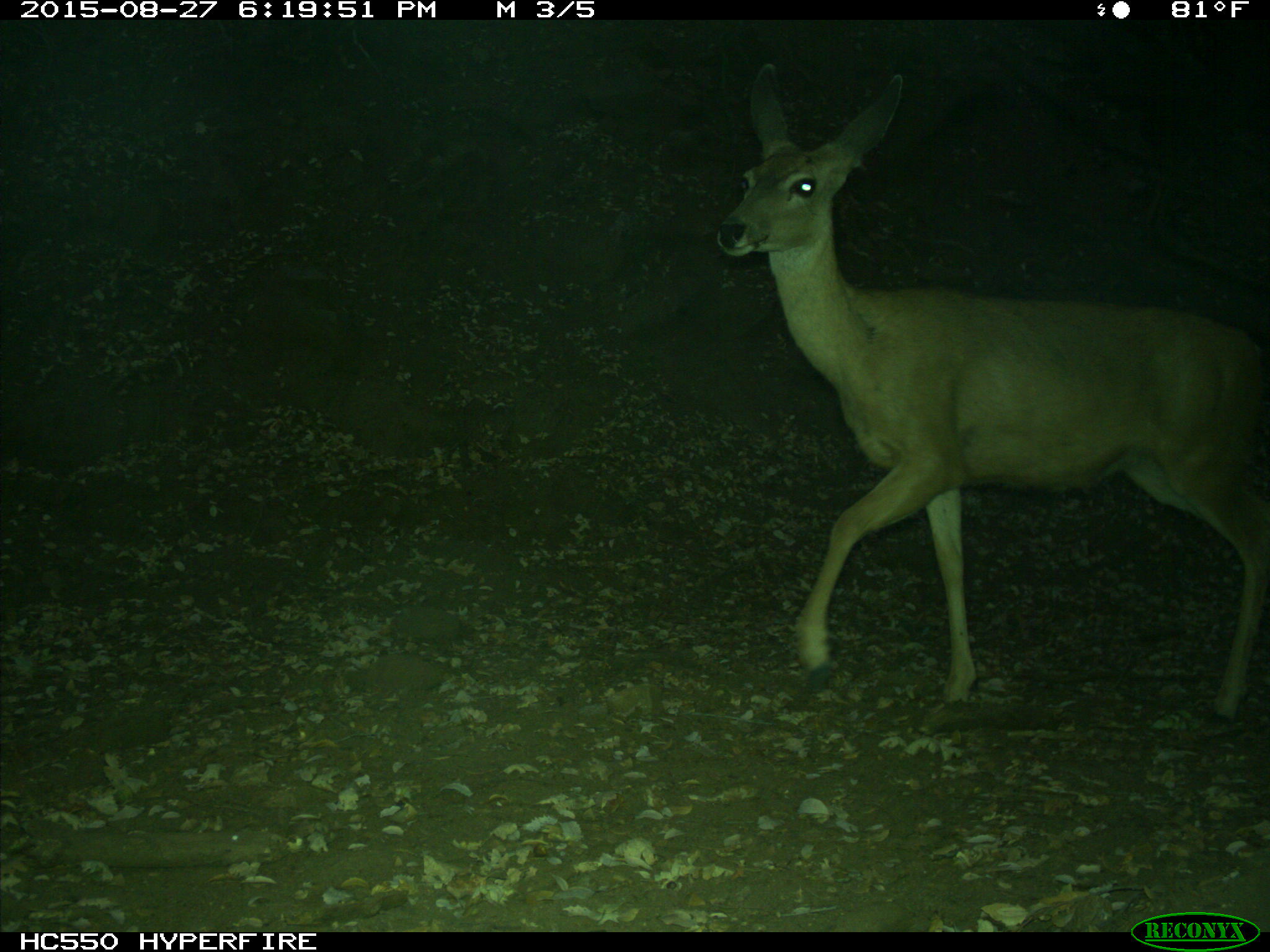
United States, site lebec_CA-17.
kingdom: Animalia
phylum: Chordata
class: Mammalia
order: Artiodactyla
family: Cervidae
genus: Odocoileus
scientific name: Odocoileus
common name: deer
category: unidentified deer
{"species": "unidentified deer (deer) (Odocoileus)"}